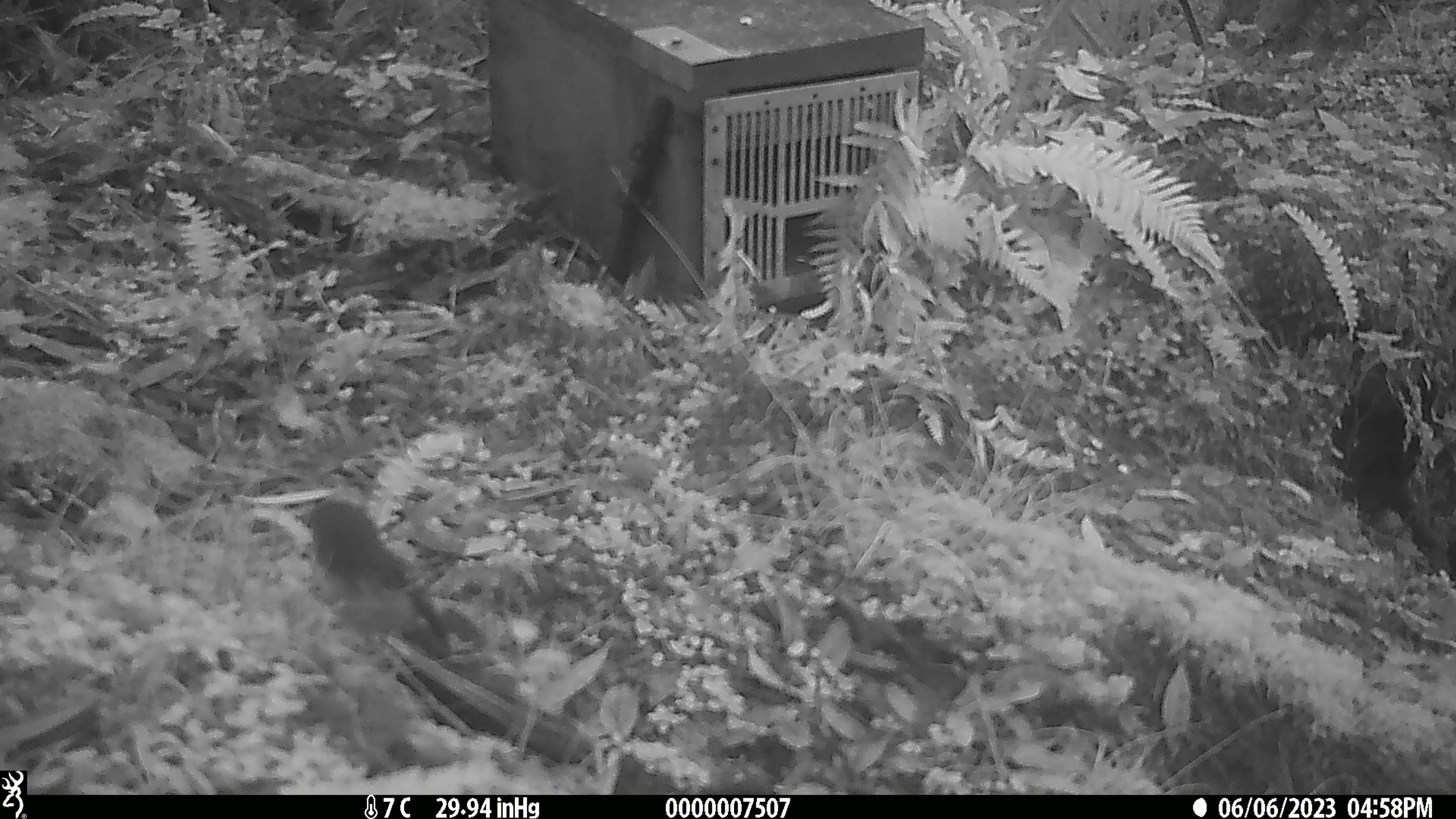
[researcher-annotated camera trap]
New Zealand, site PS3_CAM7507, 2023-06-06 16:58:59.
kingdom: Animalia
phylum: Chordata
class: Aves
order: Passeriformes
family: Petroicidae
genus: Petroica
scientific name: Petroica macrocephala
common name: tomtit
Tomtit (Petroica macrocephala).